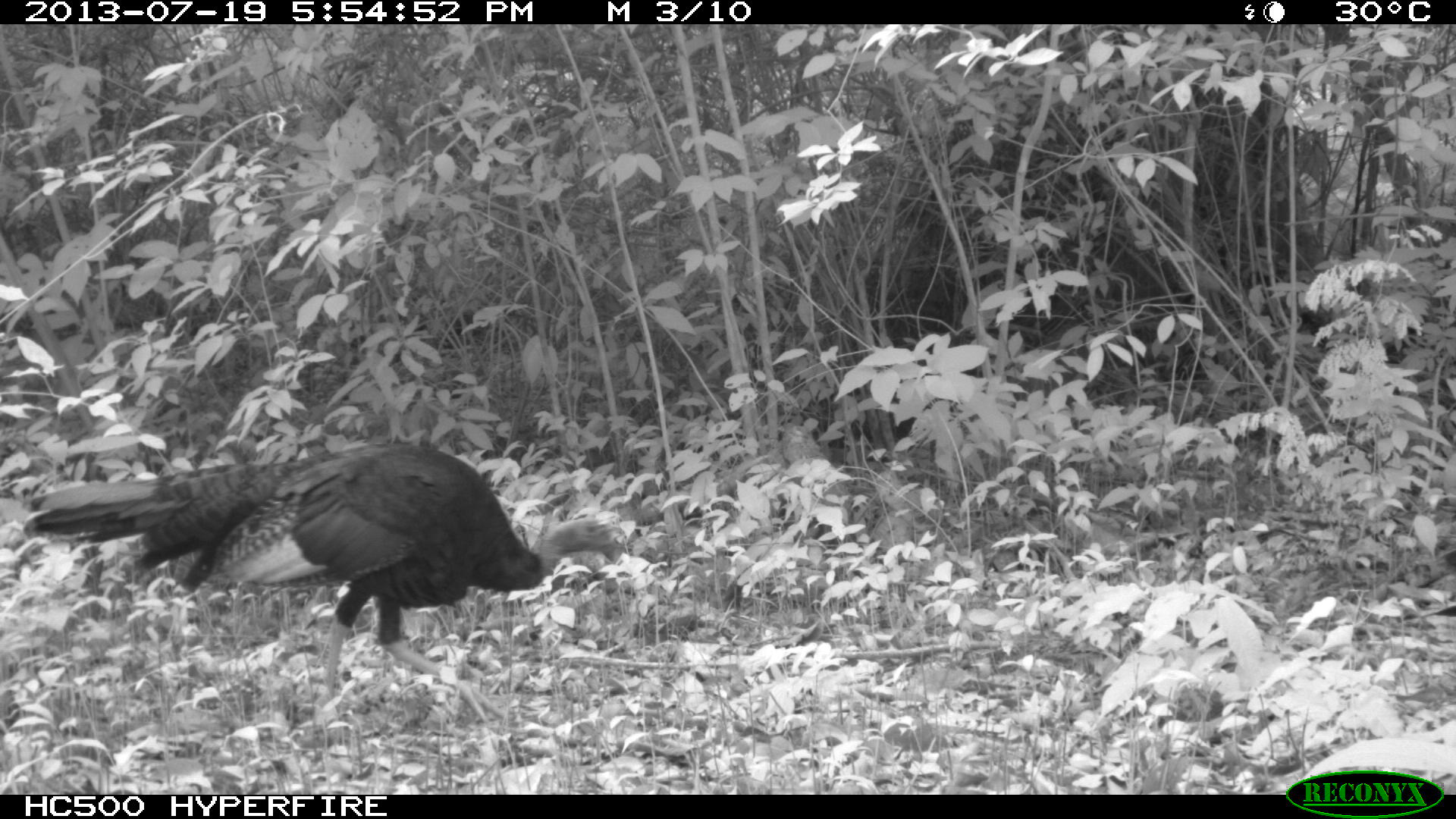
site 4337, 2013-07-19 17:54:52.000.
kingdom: Animalia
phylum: Chordata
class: Aves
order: Galliformes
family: Phasianidae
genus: Meleagris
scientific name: Meleagris ocellata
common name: ocellated turkey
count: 2